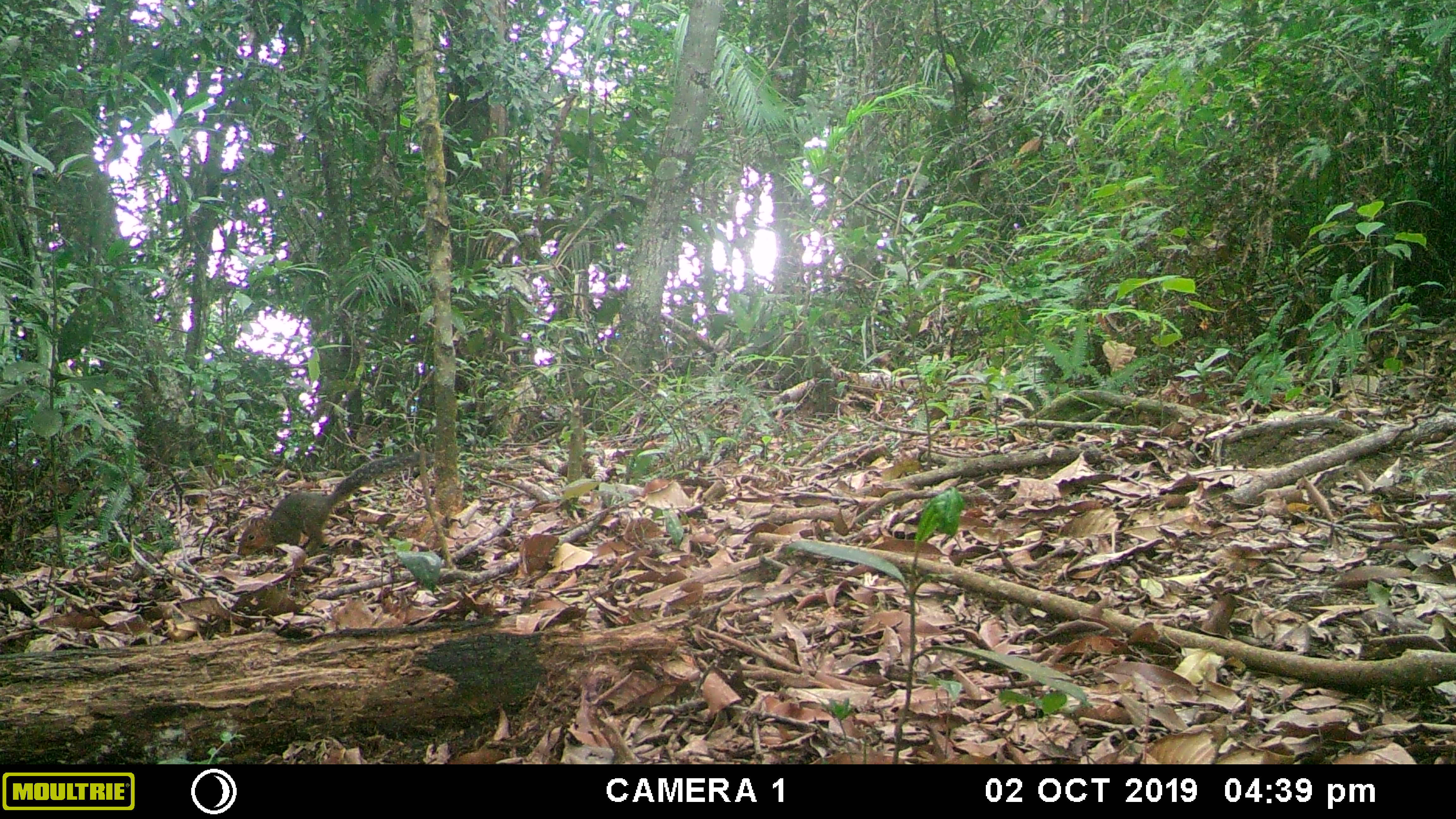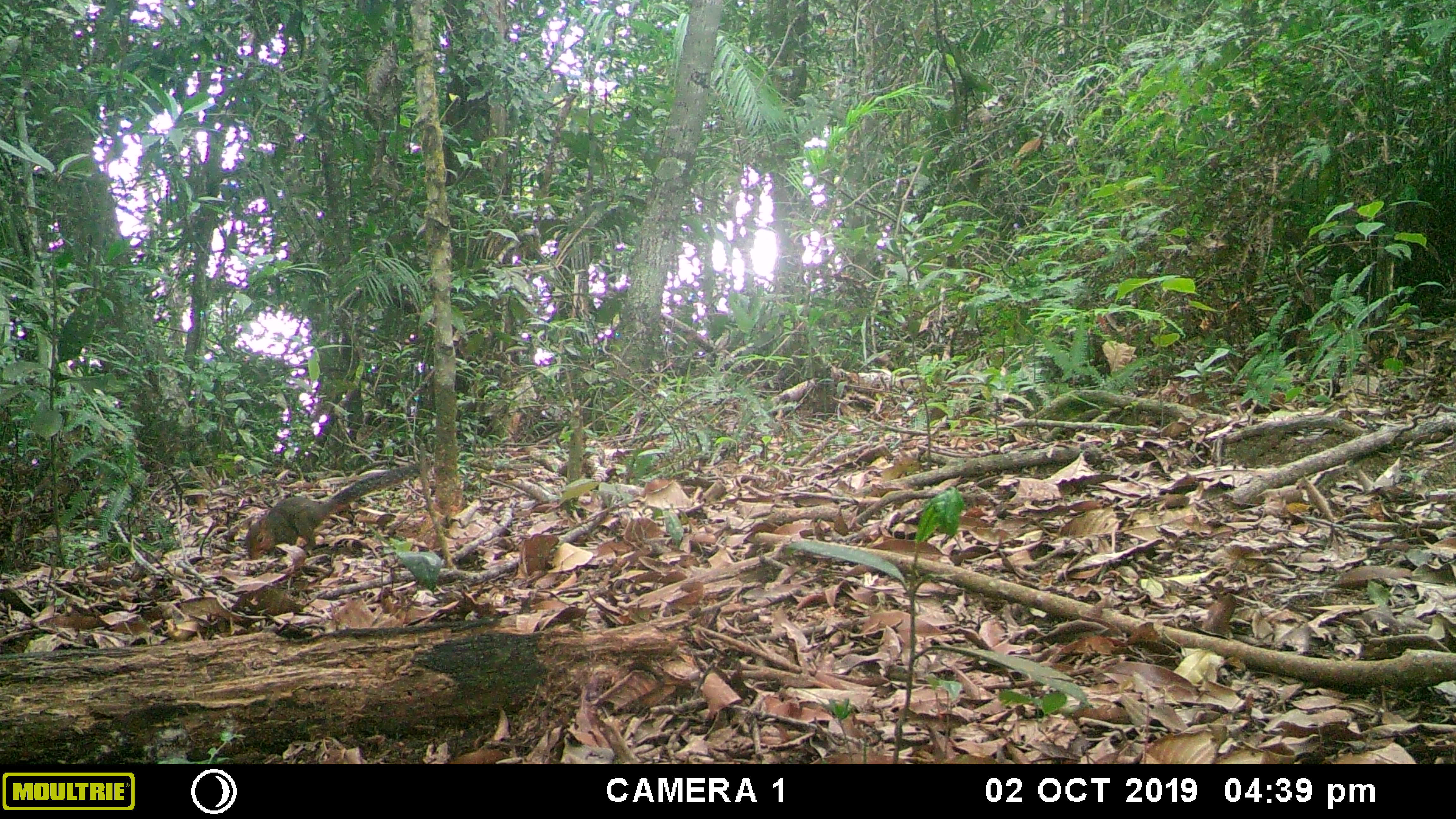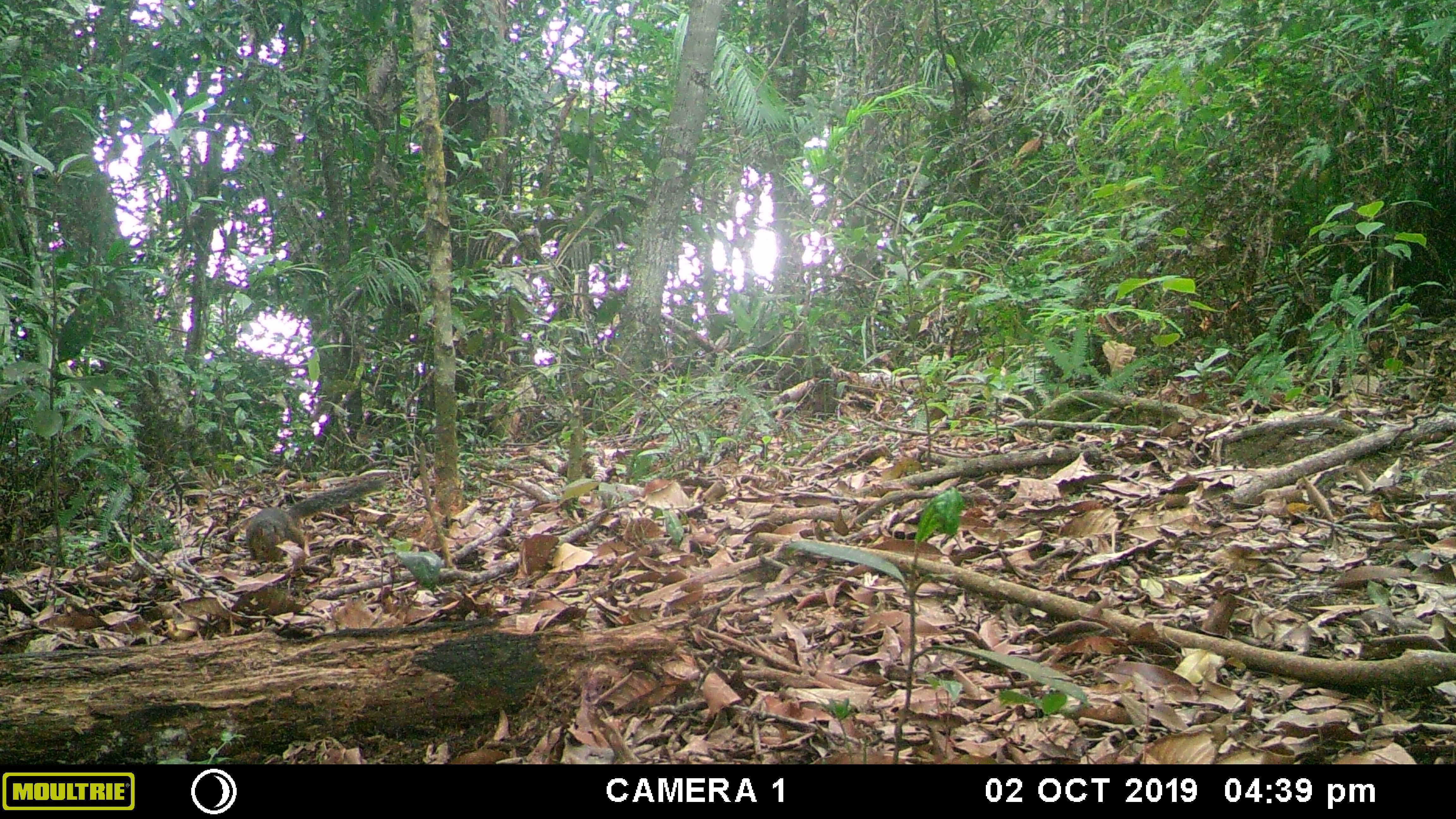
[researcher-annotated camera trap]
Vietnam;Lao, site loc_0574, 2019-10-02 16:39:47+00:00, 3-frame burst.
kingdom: Animalia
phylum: Chordata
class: Mammalia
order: Rodentia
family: Sciuridae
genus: Dremomys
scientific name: Dremomys rufigenis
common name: red-cheeked squirrel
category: red cheeked squirrel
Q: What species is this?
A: Red cheeked squirrel (red-cheeked squirrel) (Dremomys rufigenis).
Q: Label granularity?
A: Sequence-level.